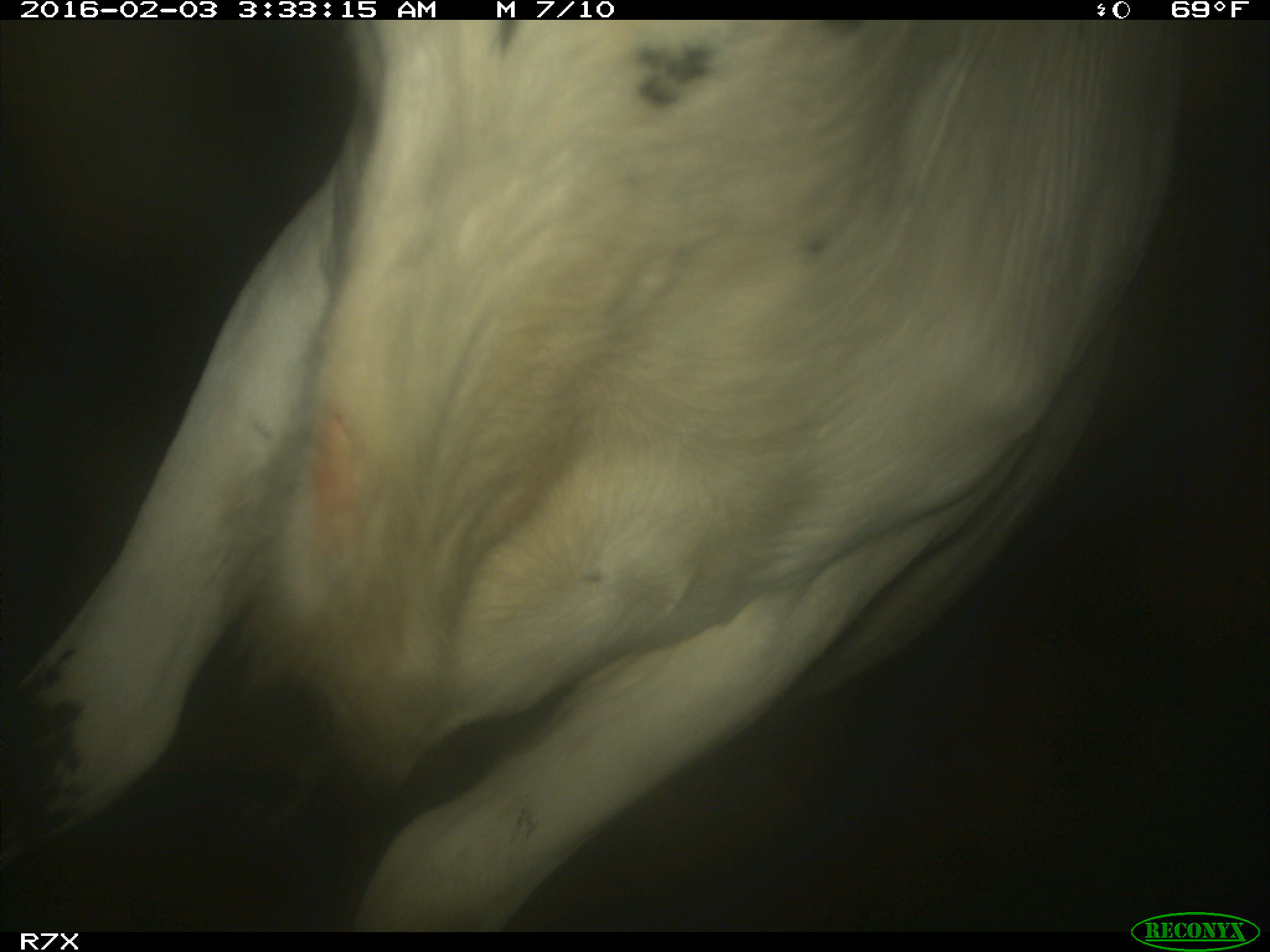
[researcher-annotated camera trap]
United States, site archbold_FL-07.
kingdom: Animalia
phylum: Chordata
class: Mammalia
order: Artiodactyla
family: Bovidae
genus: Bos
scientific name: Bos taurus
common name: domestic cow